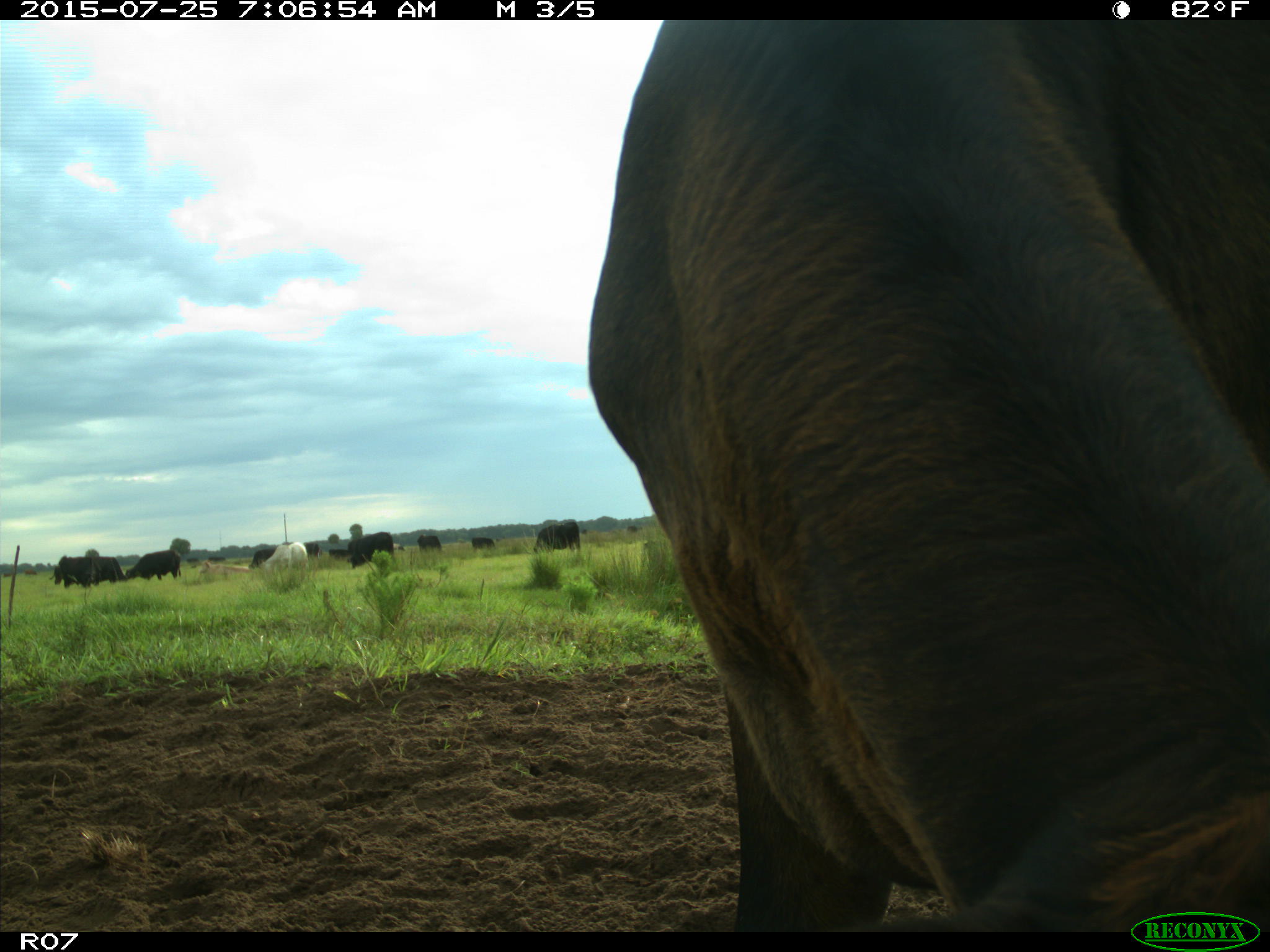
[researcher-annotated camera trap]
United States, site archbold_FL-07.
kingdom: Animalia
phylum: Chordata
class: Mammalia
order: Artiodactyla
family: Bovidae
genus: Bos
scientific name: Bos taurus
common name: domestic cow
Bos taurus (domestic cow).